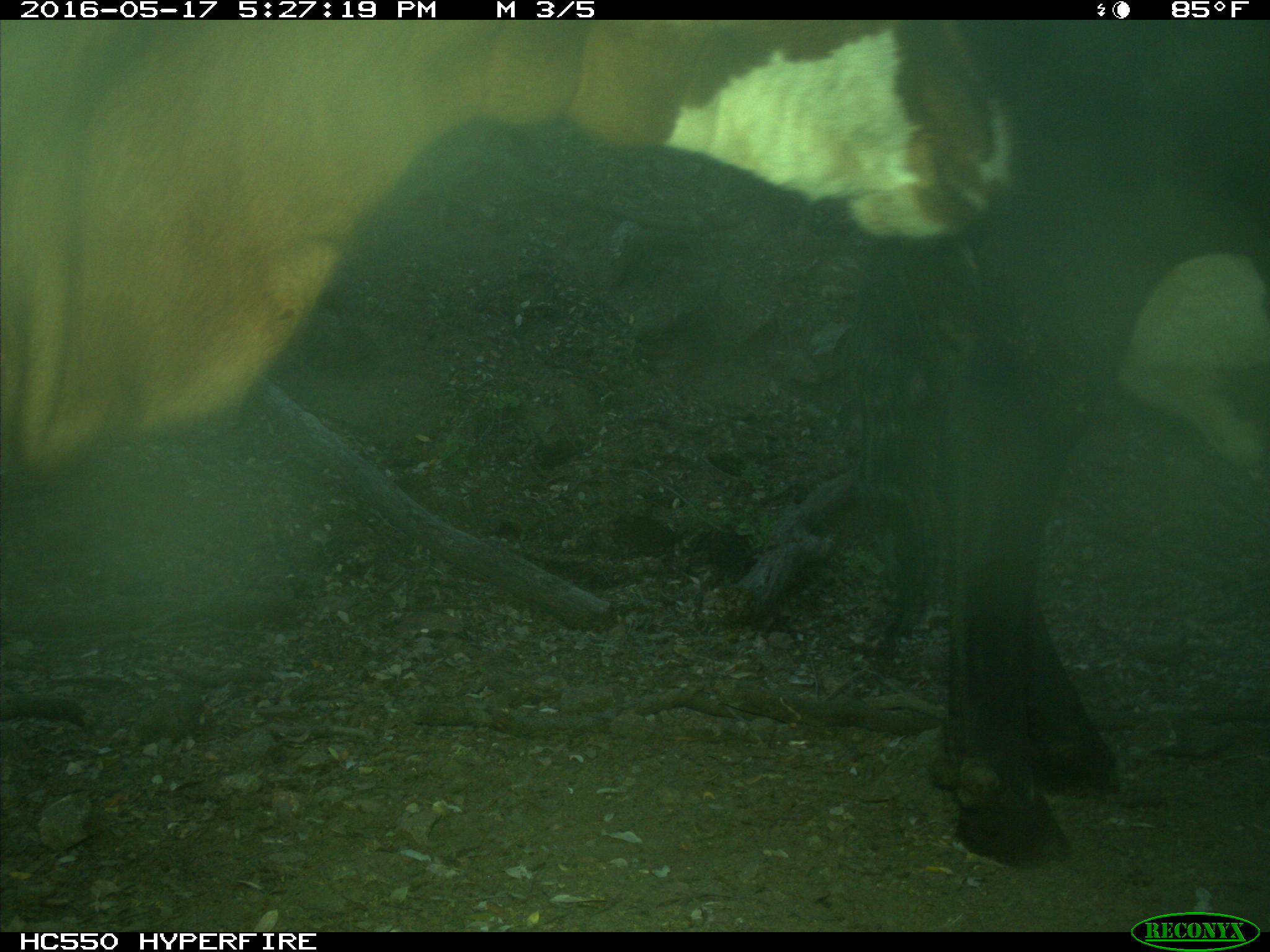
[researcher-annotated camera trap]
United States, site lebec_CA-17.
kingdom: Animalia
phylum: Chordata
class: Mammalia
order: Artiodactyla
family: Bovidae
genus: Bos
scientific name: Bos taurus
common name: domestic cow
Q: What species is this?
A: Bos taurus (domestic cow).